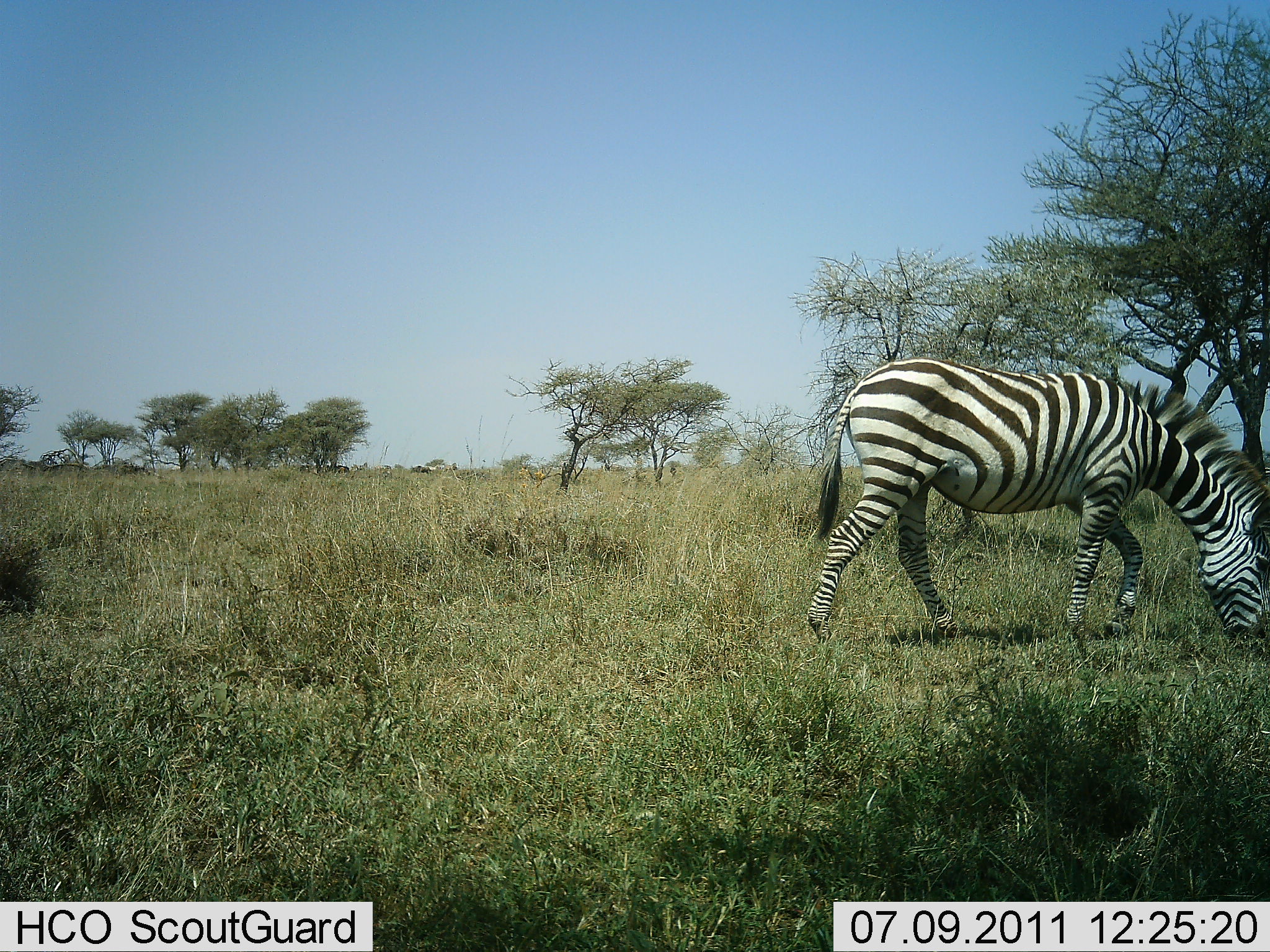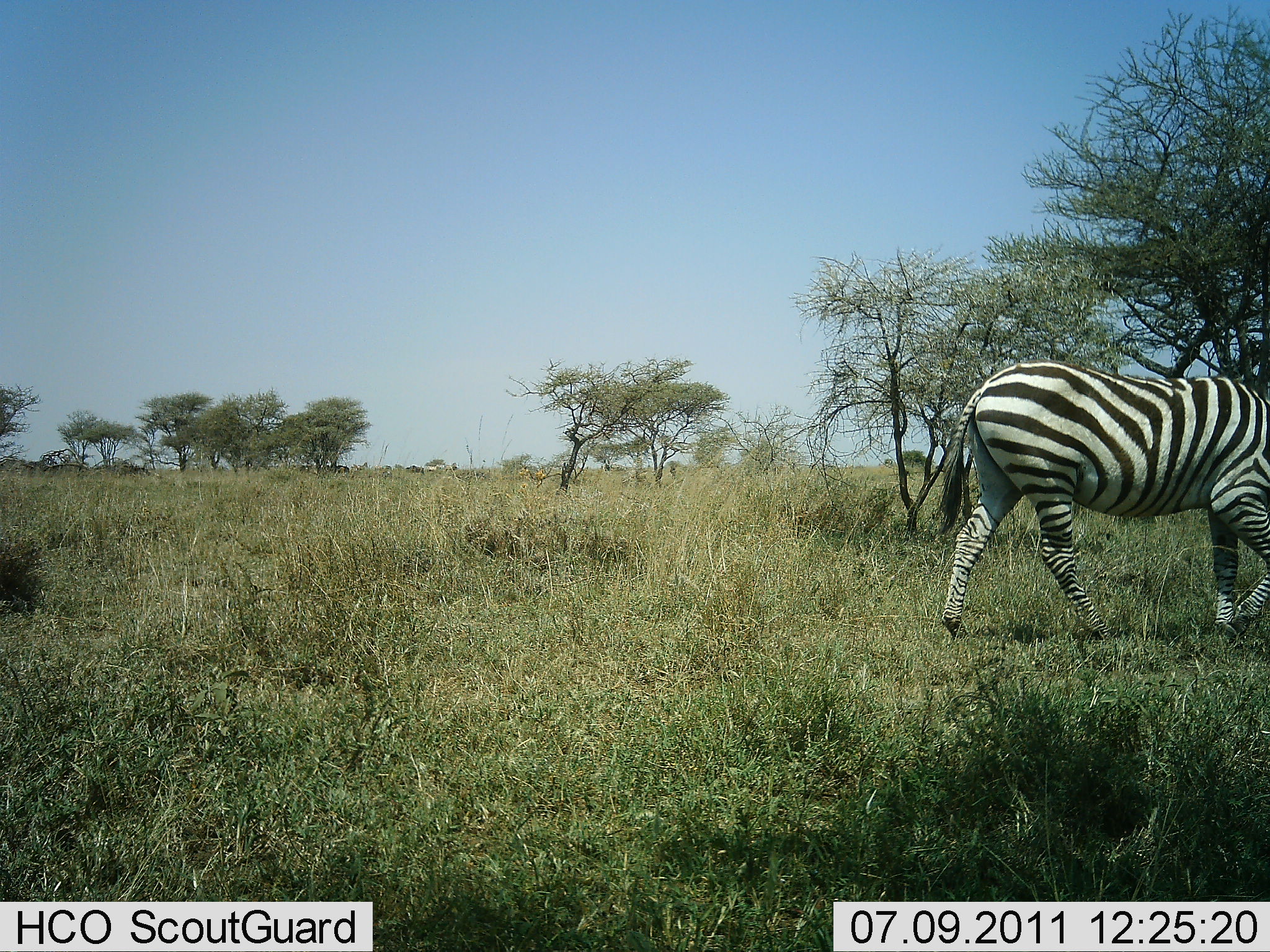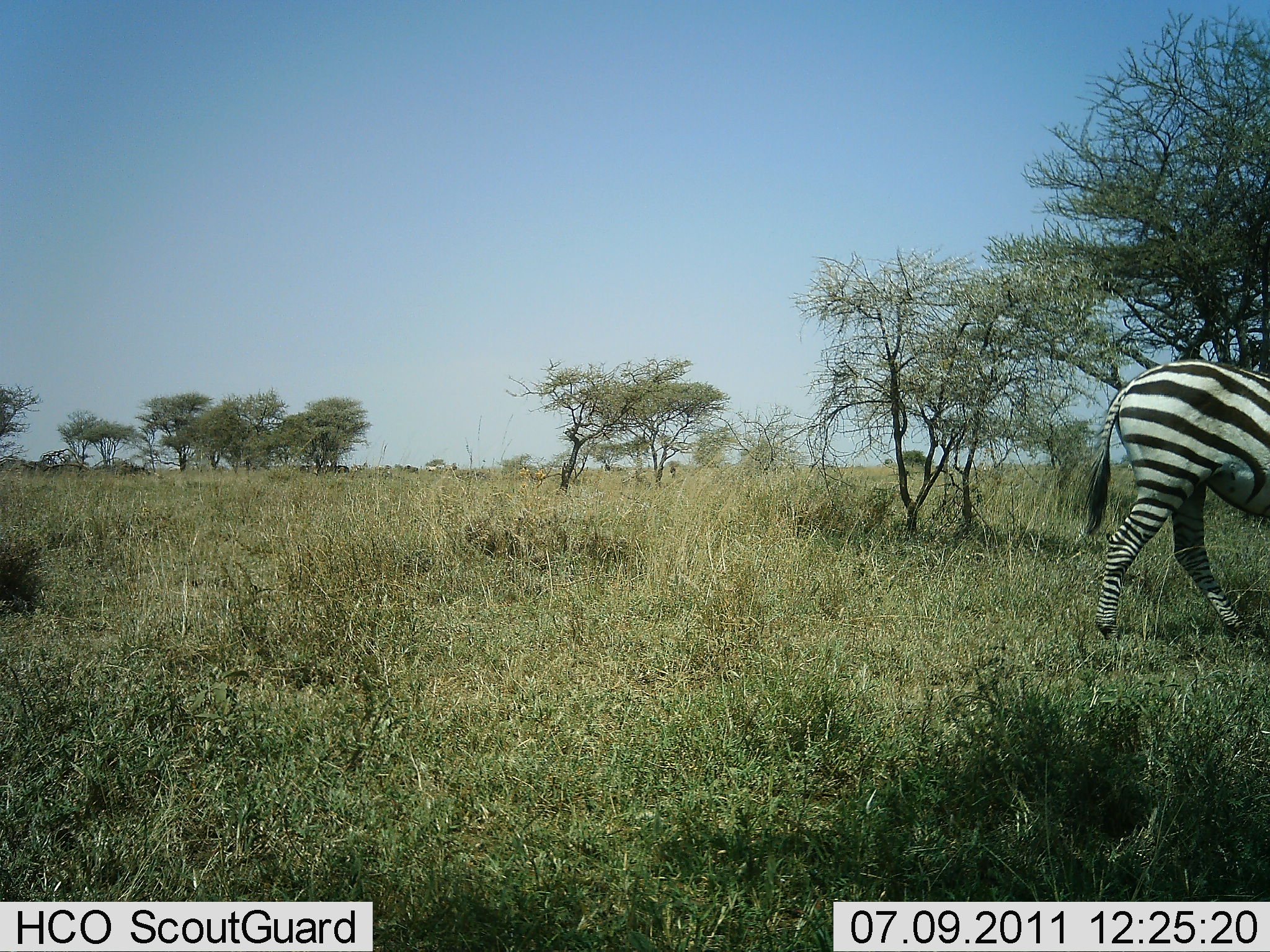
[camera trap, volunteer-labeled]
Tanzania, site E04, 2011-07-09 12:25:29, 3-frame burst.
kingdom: Animalia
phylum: Chordata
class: Mammalia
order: Perissodactyla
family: Equidae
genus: Equus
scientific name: Equus quagga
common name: plains zebra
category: zebra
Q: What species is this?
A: Zebra (plains zebra) (Equus quagga).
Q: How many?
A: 1.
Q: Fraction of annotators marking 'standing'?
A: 8%.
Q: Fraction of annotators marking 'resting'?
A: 0%.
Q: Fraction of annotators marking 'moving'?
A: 75%.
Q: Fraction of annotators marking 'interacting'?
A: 0%.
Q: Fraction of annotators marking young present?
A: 0%.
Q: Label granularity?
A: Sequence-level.